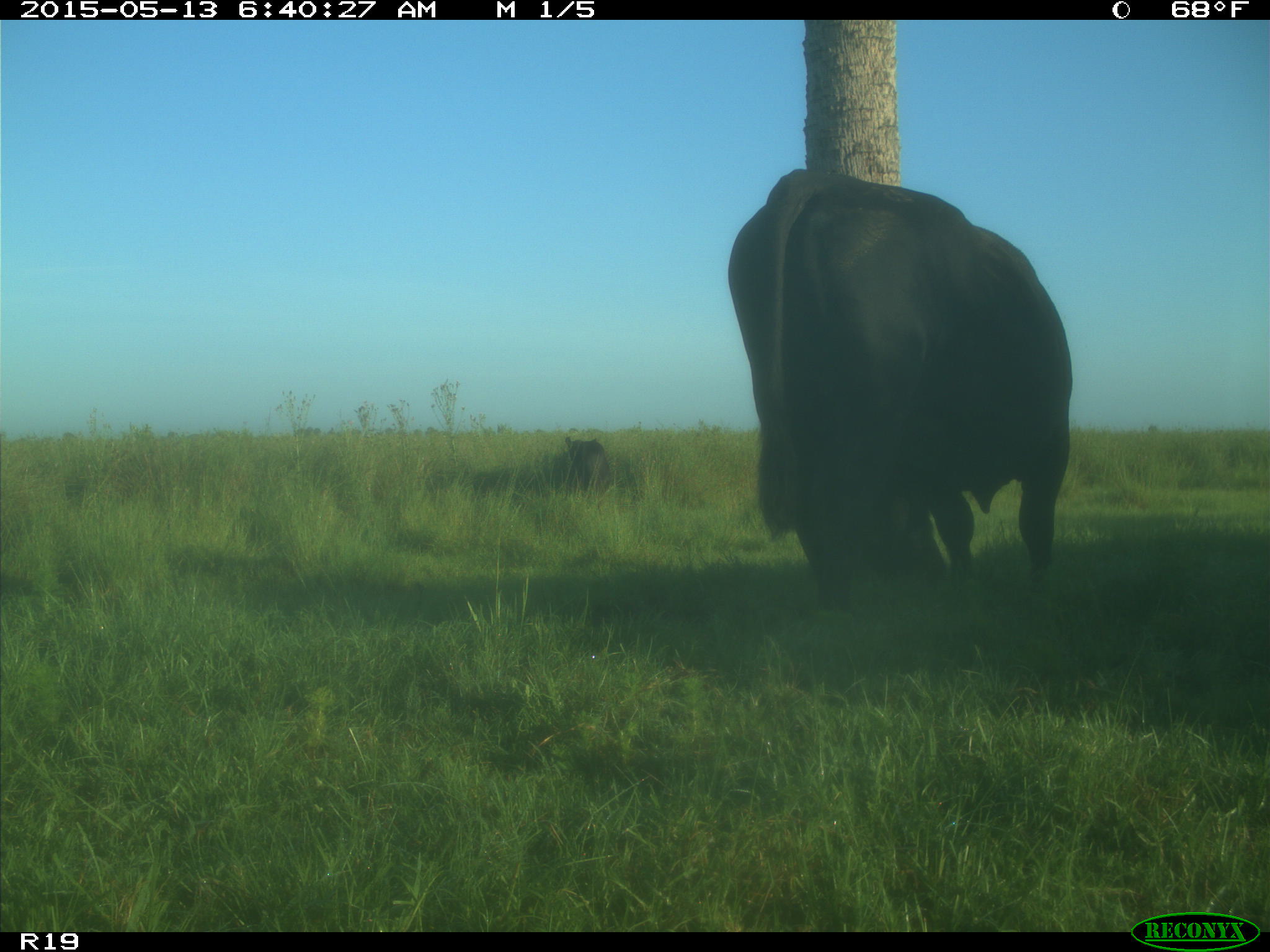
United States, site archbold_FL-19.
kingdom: Animalia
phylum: Chordata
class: Mammalia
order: Artiodactyla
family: Bovidae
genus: Bos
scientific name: Bos taurus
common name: domestic cow